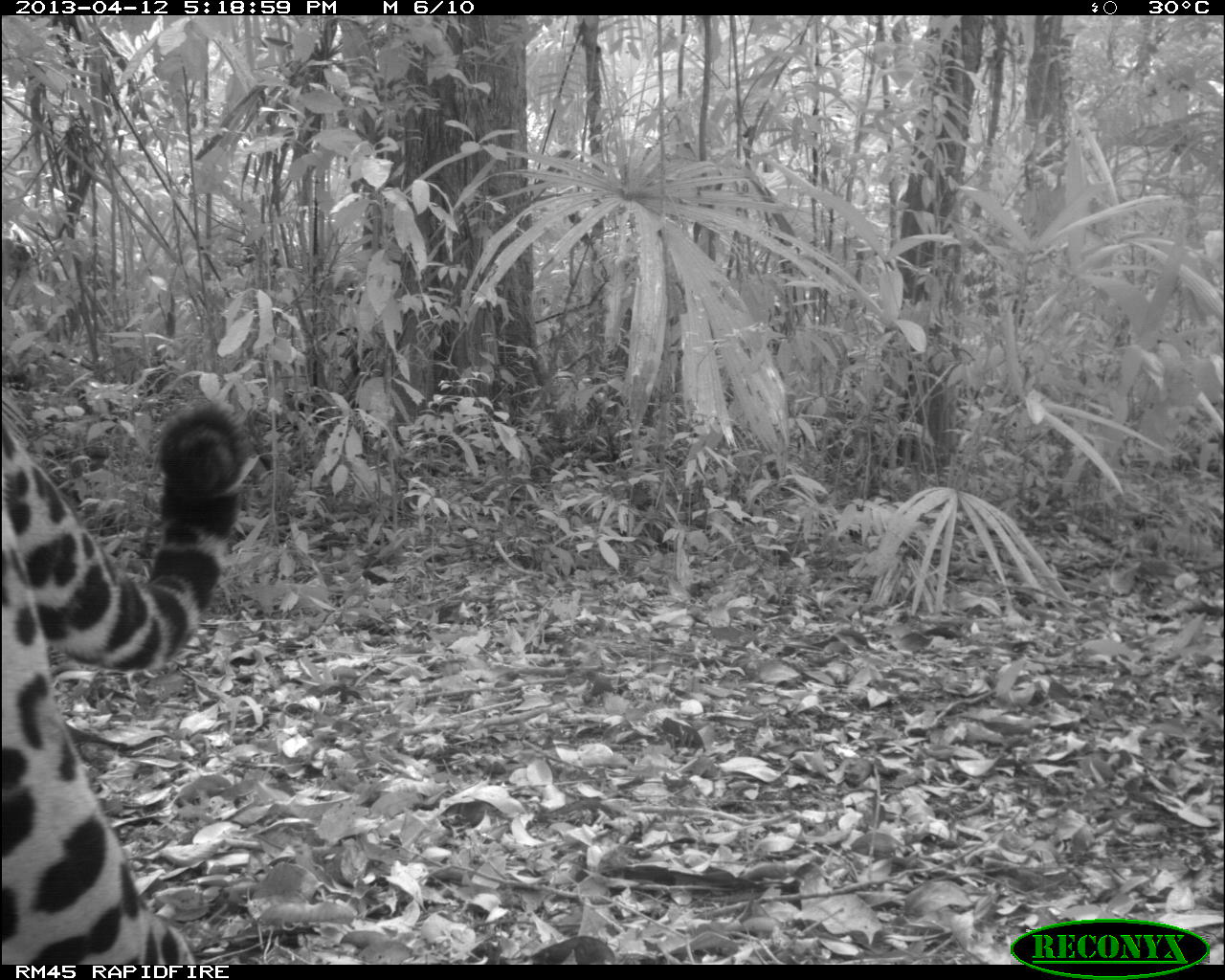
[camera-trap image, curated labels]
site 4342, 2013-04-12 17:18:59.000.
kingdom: Animalia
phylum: Chordata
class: Mammalia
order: Carnivora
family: Felidae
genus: Panthera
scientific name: Panthera onca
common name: jaguar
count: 1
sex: male